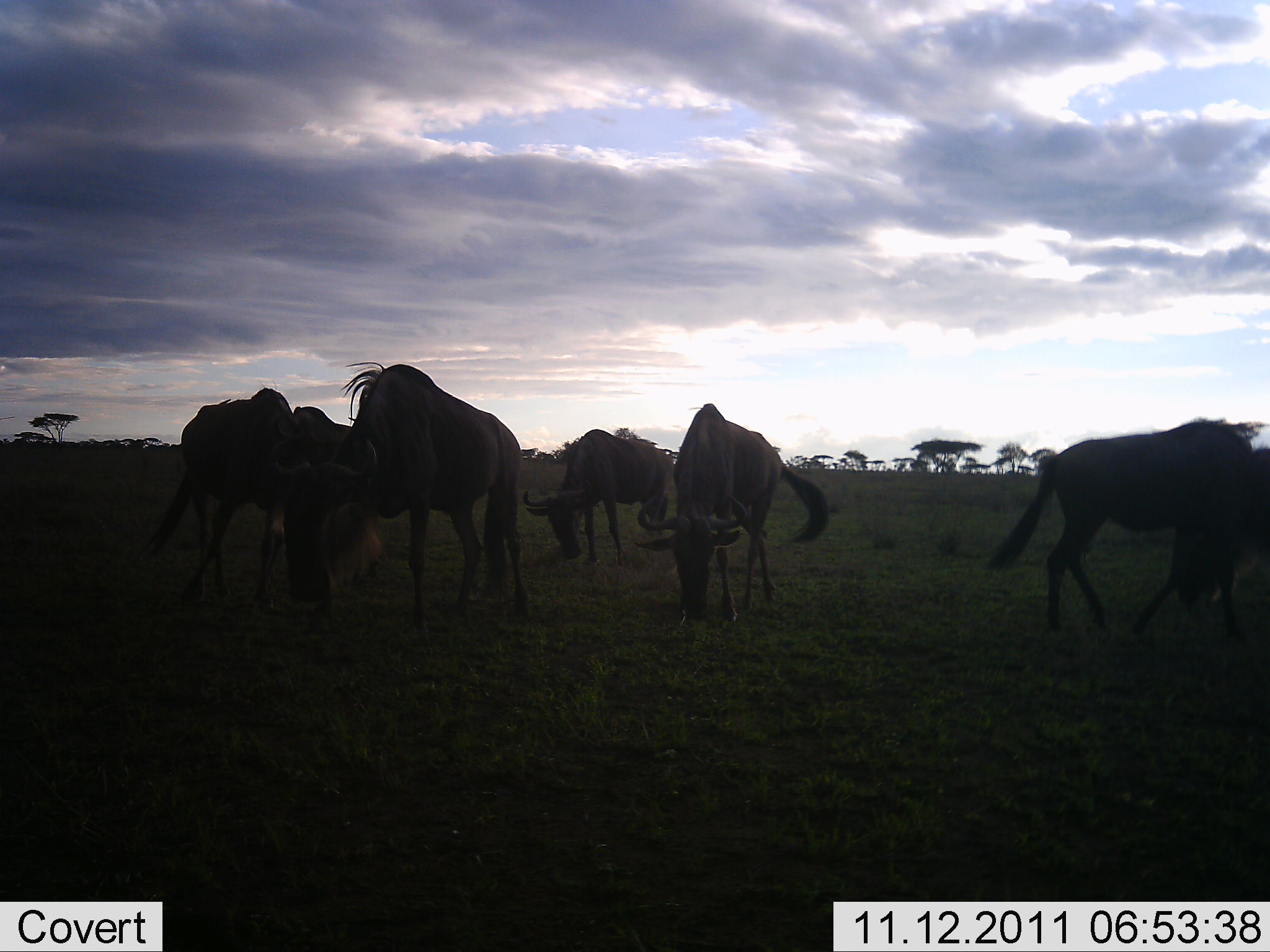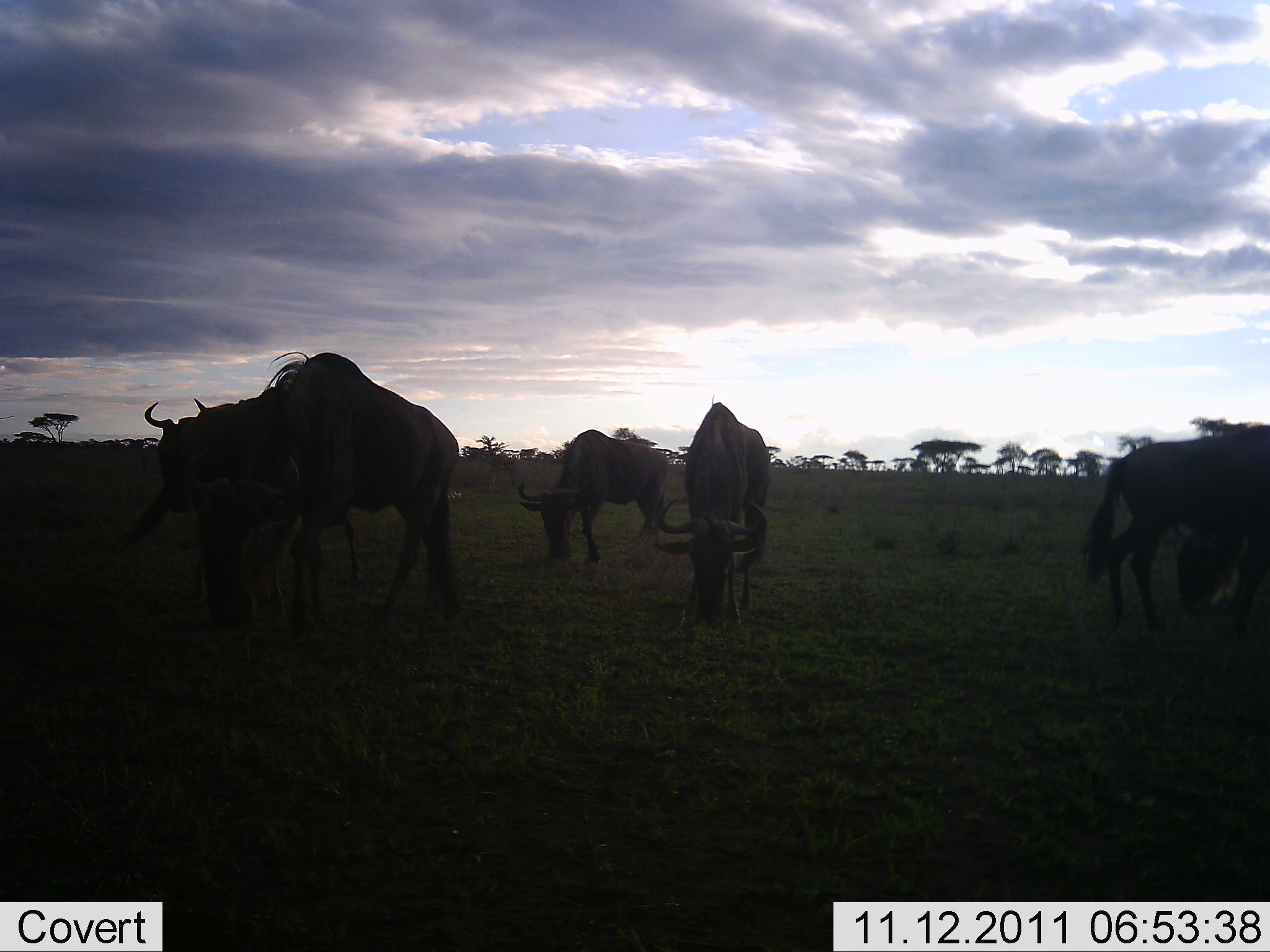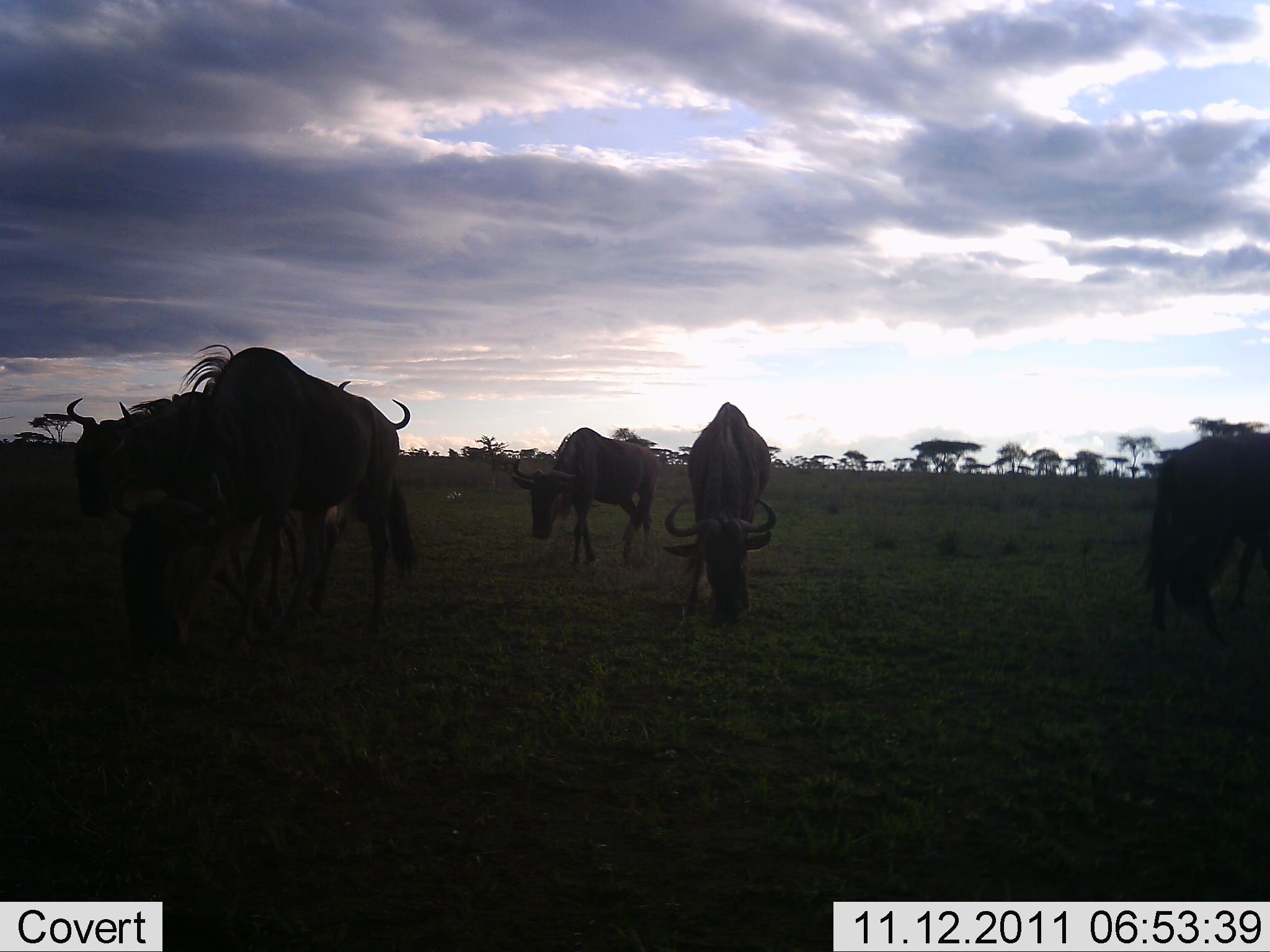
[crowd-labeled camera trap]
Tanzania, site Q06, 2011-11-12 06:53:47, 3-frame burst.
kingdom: Animalia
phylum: Chordata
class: Mammalia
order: Artiodactyla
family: Bovidae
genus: Connochaetes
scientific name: Connochaetes taurinus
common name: blue wildebeest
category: wildebeest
Wildebeest (blue wildebeest) (Connochaetes taurinus), count 6. Behavior (volunteer vote fractions): standing 10%, resting 0%, moving 30%, interacting 0%. Young present (vote fraction): 0%. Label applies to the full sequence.